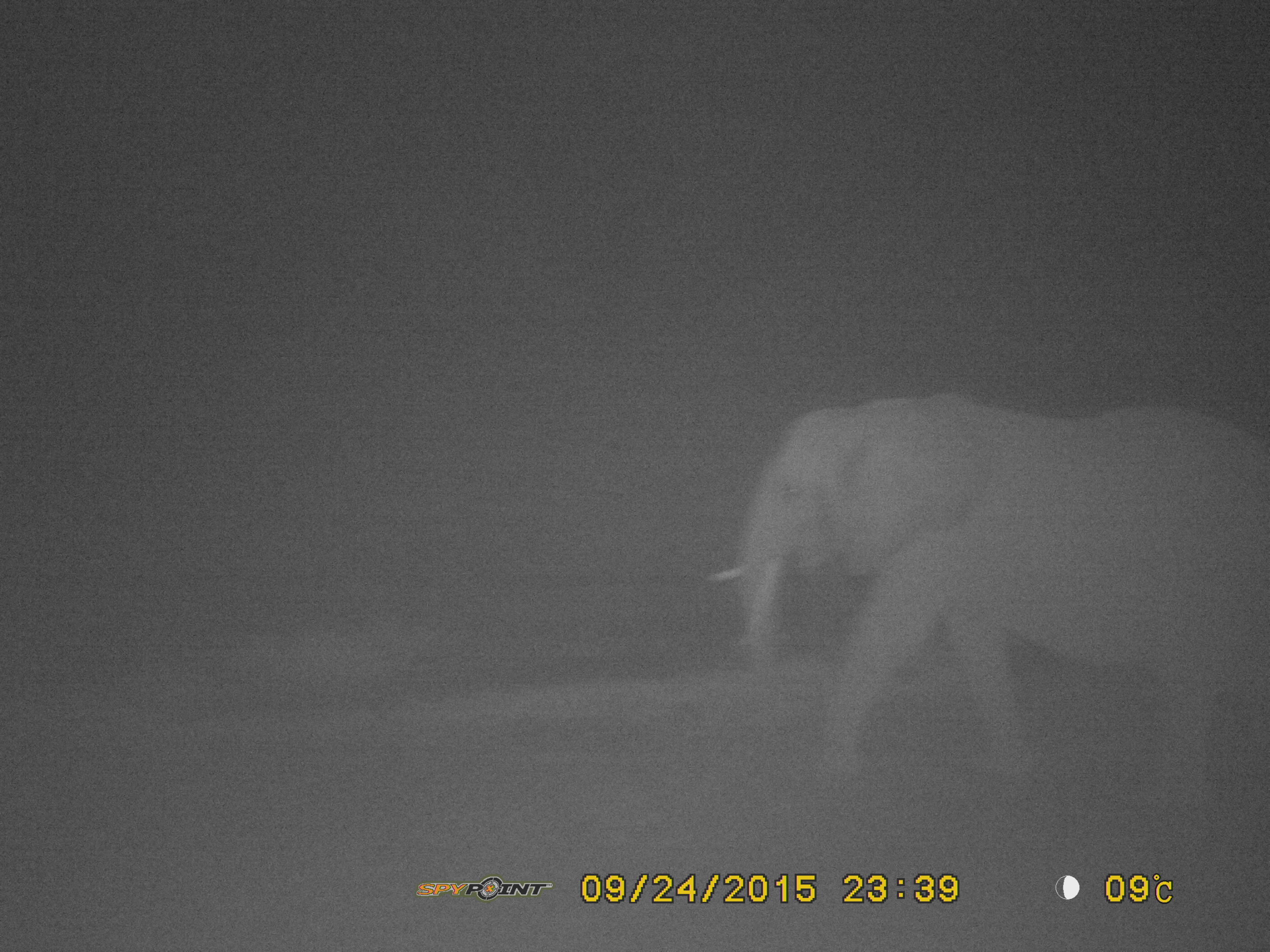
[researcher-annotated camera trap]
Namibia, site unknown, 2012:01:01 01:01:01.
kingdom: Animalia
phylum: Chordata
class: Mammalia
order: Proboscidea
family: Elephantidae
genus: Loxodonta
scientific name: Loxodonta africana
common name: african elephant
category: loxodanta africana